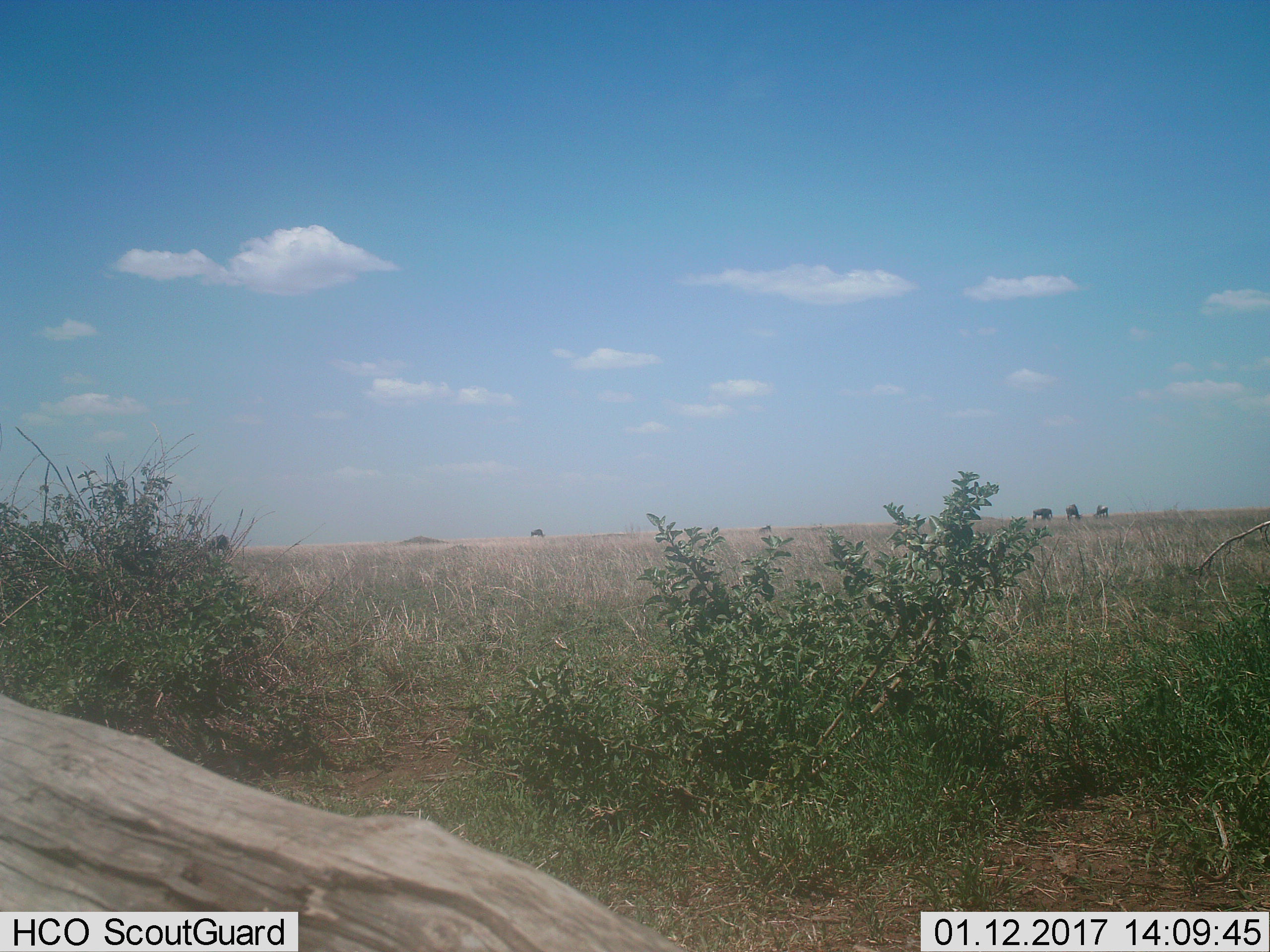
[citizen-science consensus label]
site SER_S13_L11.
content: unidentified animal